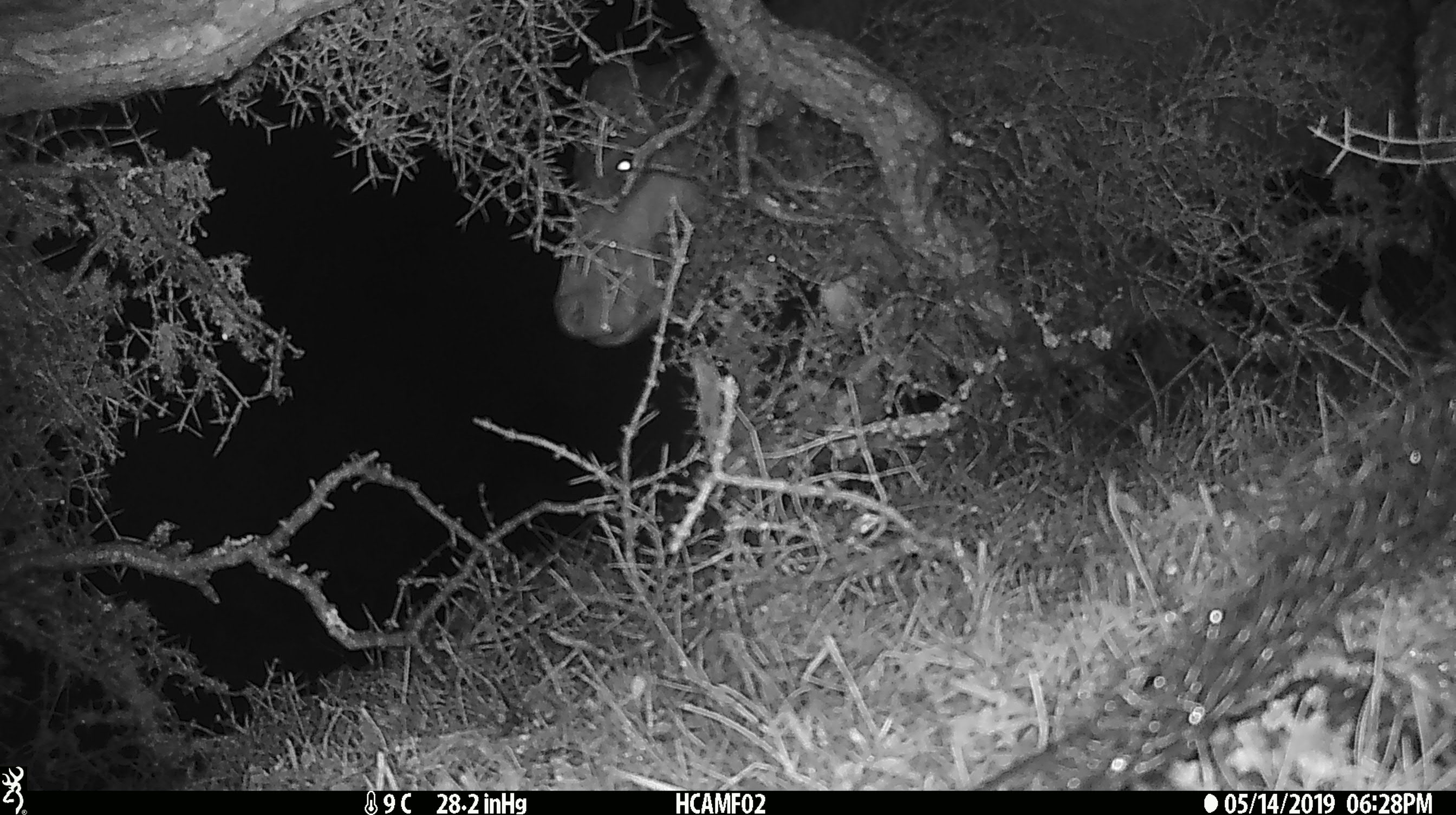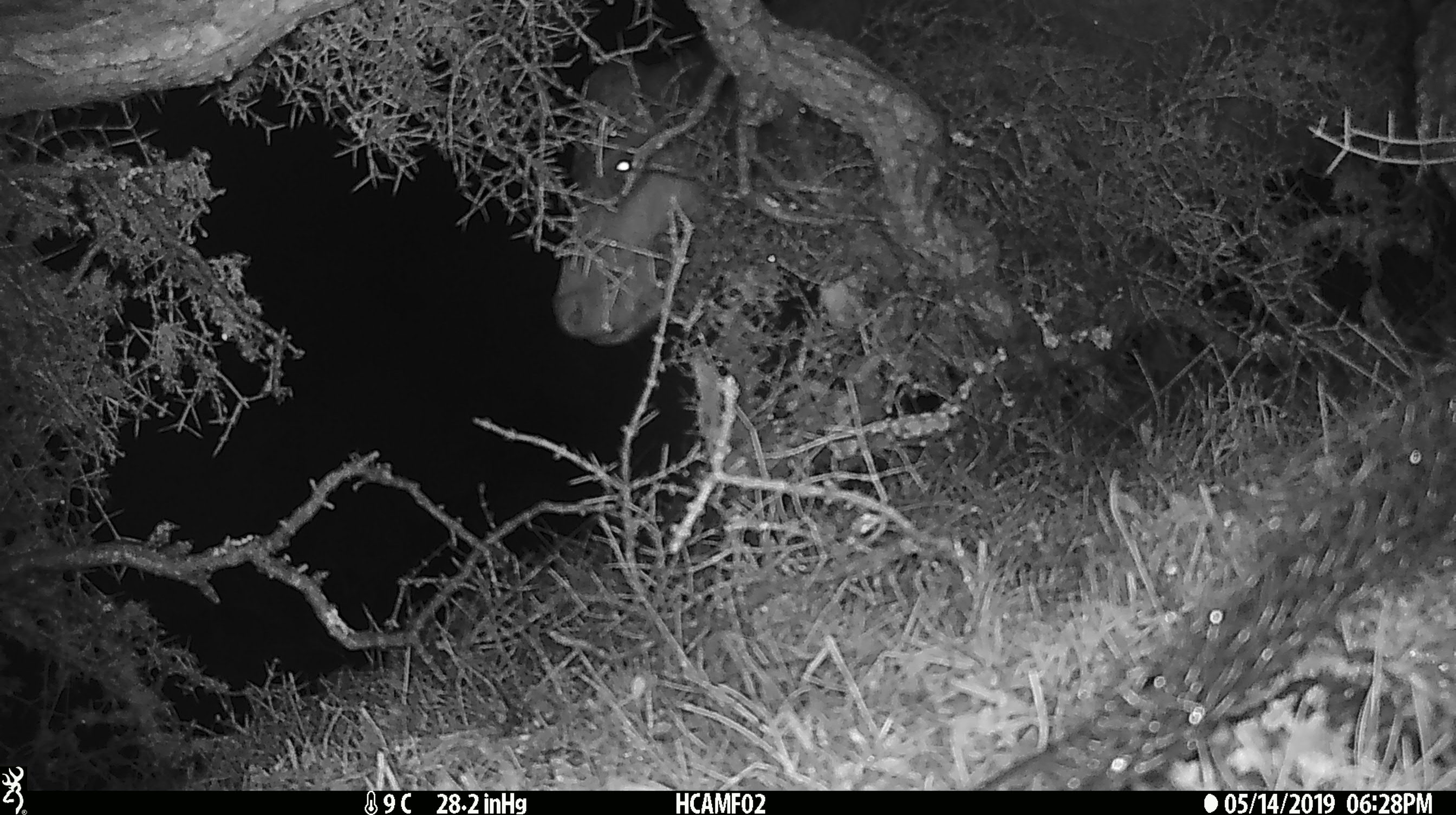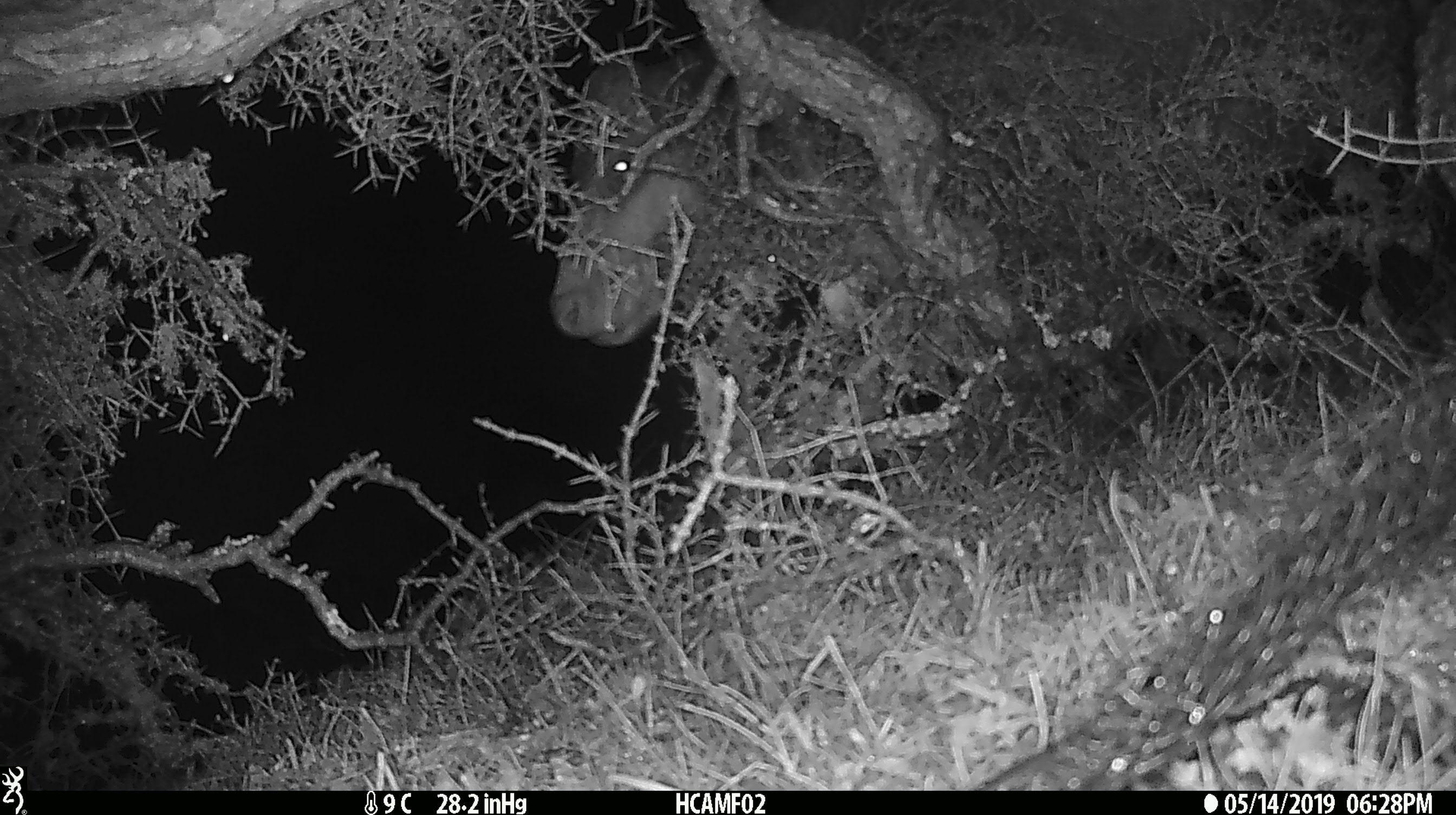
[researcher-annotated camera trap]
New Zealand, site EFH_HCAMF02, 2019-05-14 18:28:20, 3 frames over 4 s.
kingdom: Animalia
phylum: Chordata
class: Mammalia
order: Artiodactyla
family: Bovidae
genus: Bos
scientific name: Bos taurus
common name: domestic cow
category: cow